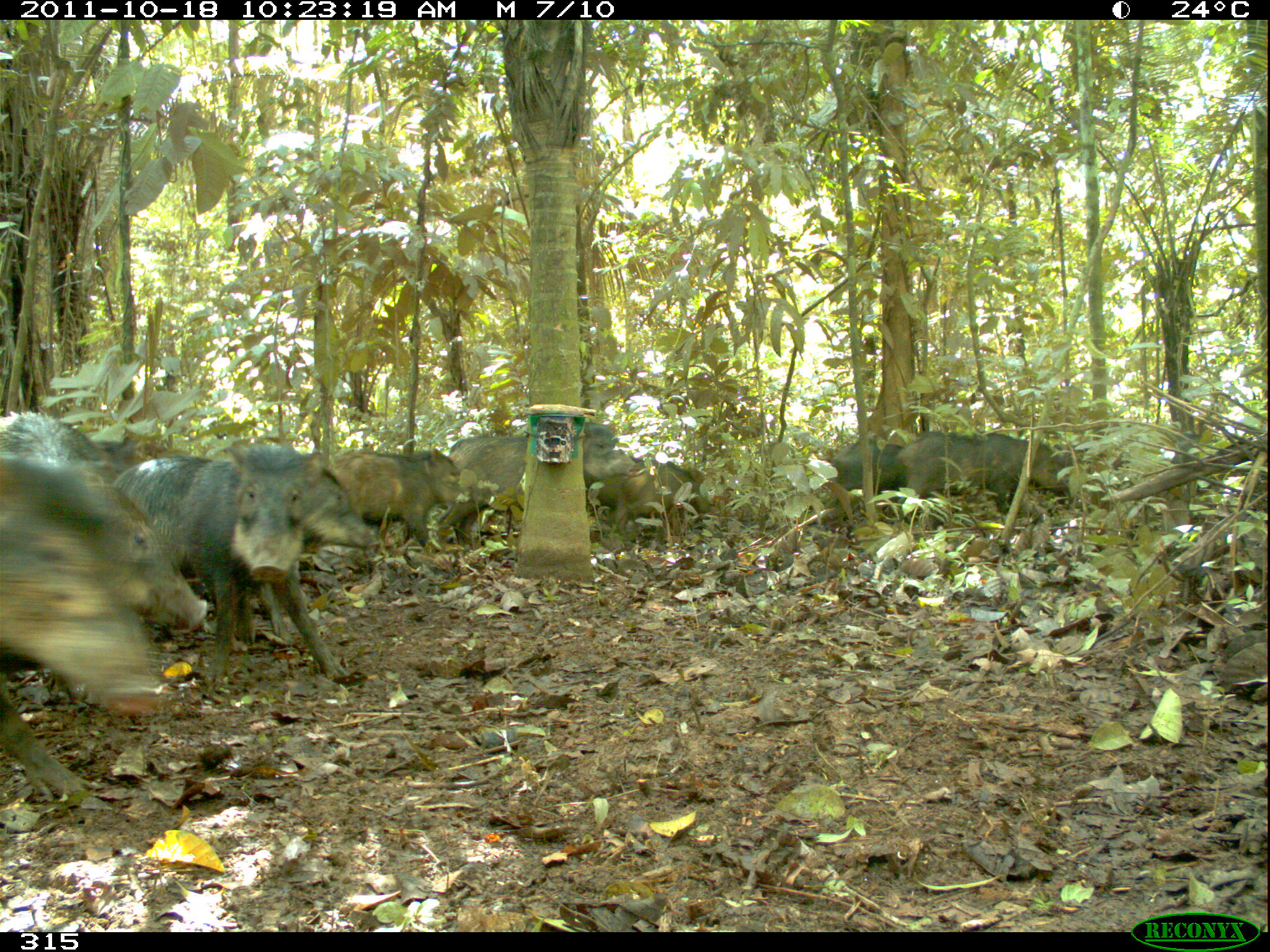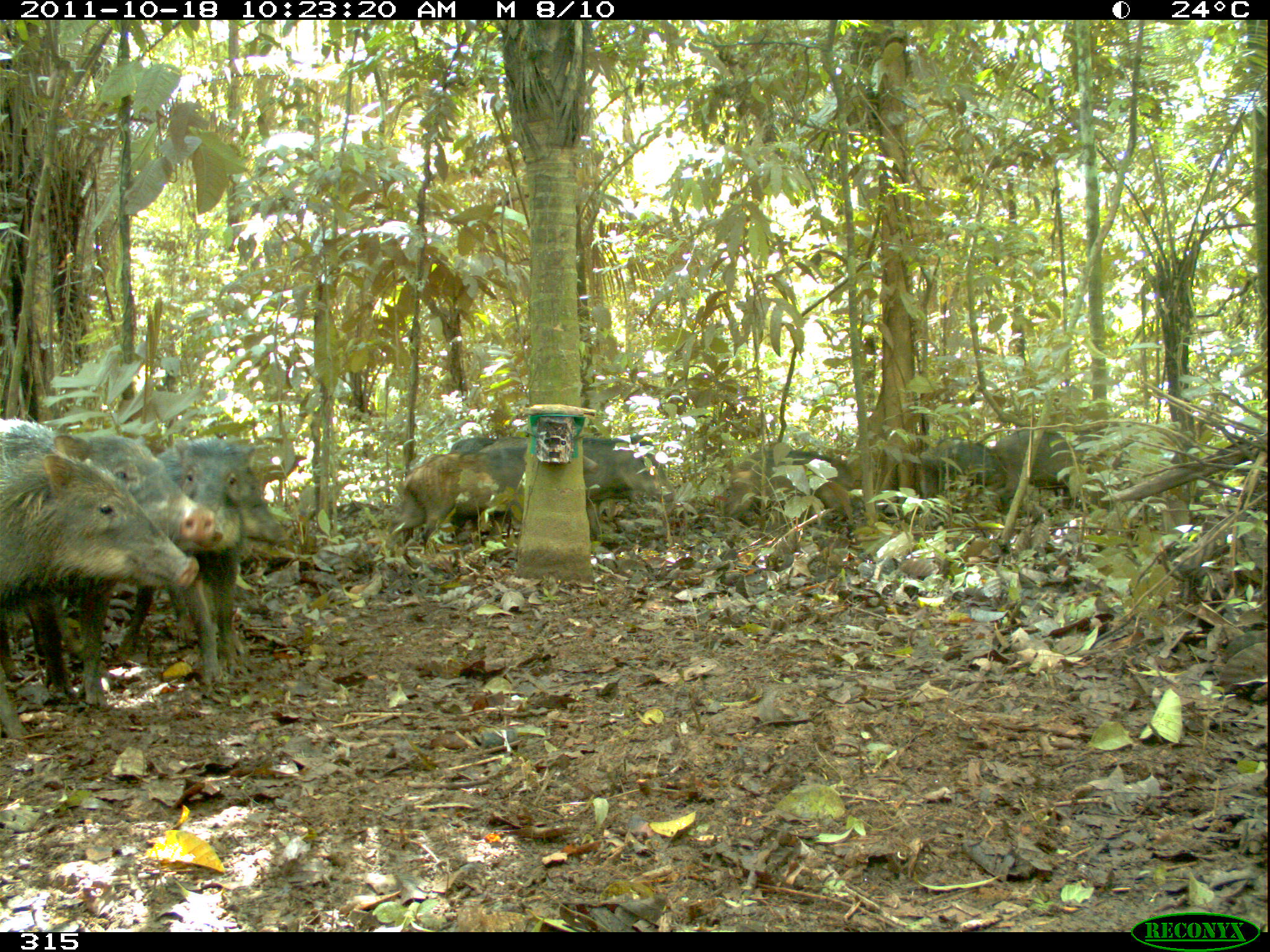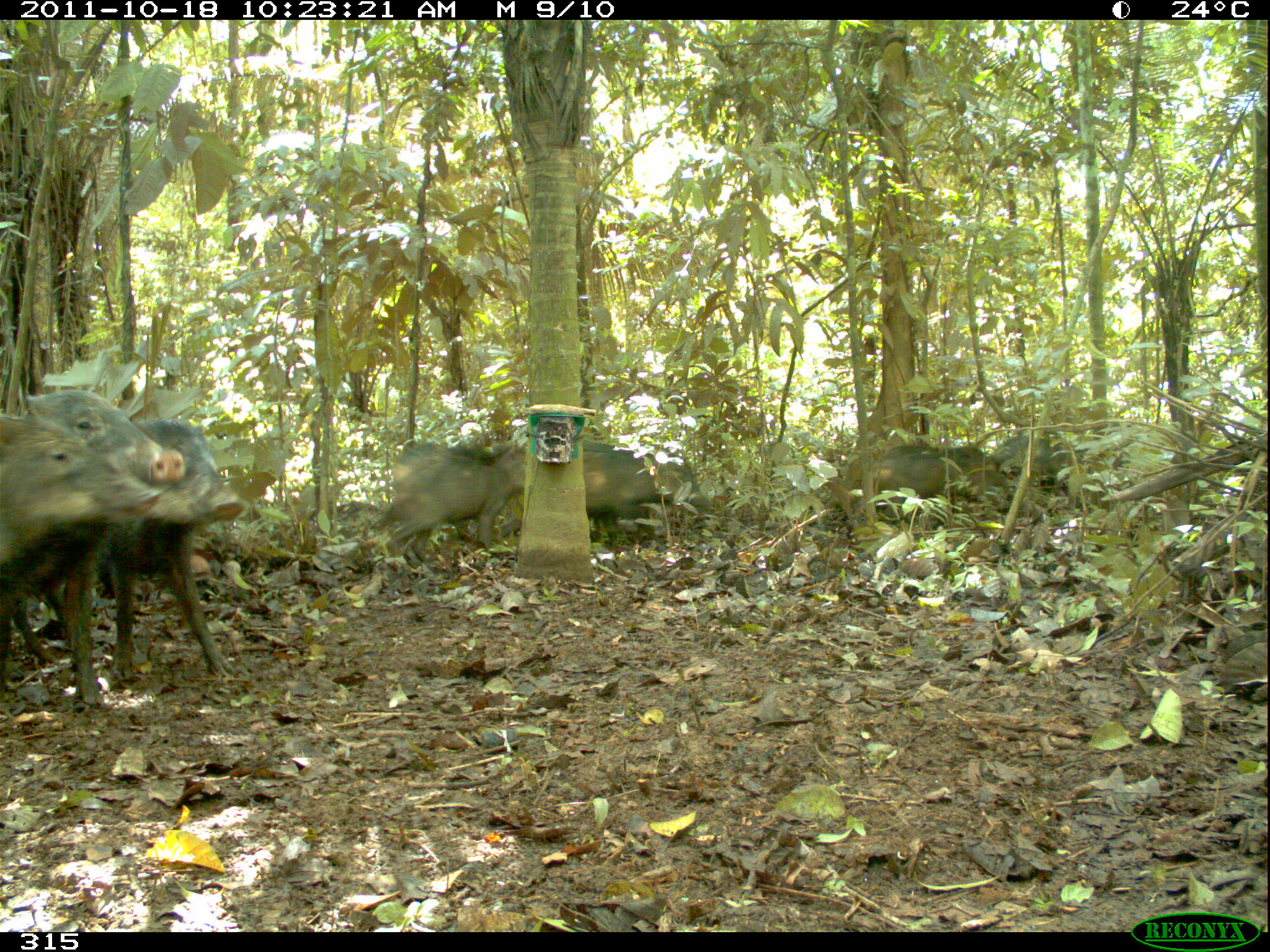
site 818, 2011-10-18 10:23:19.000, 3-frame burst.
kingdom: Animalia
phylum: Chordata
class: Mammalia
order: Artiodactyla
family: Tayassuidae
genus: Tayassu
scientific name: Tayassu pecari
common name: white-lipped peccary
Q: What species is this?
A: Tayassu pecari (white-lipped peccary).